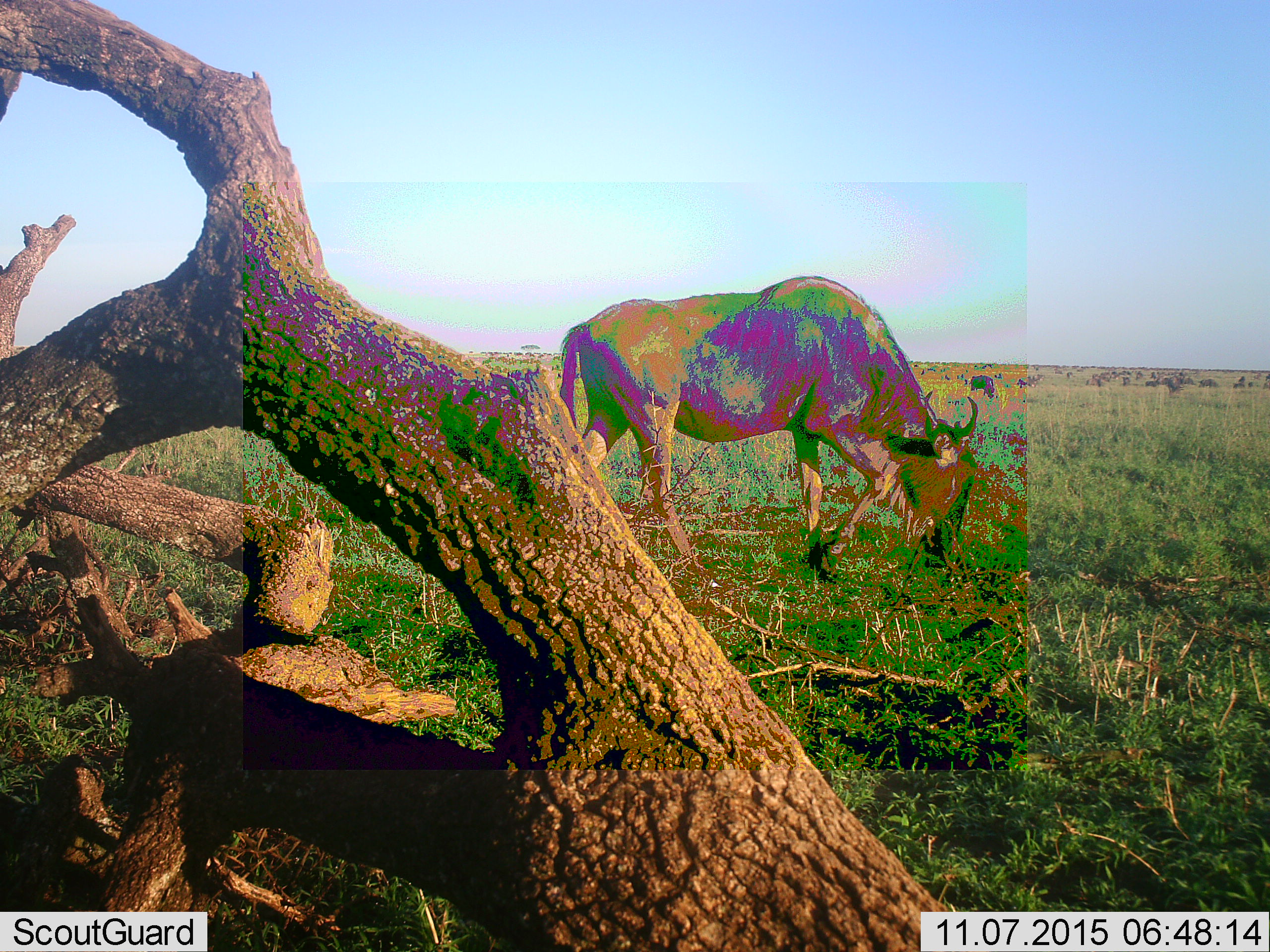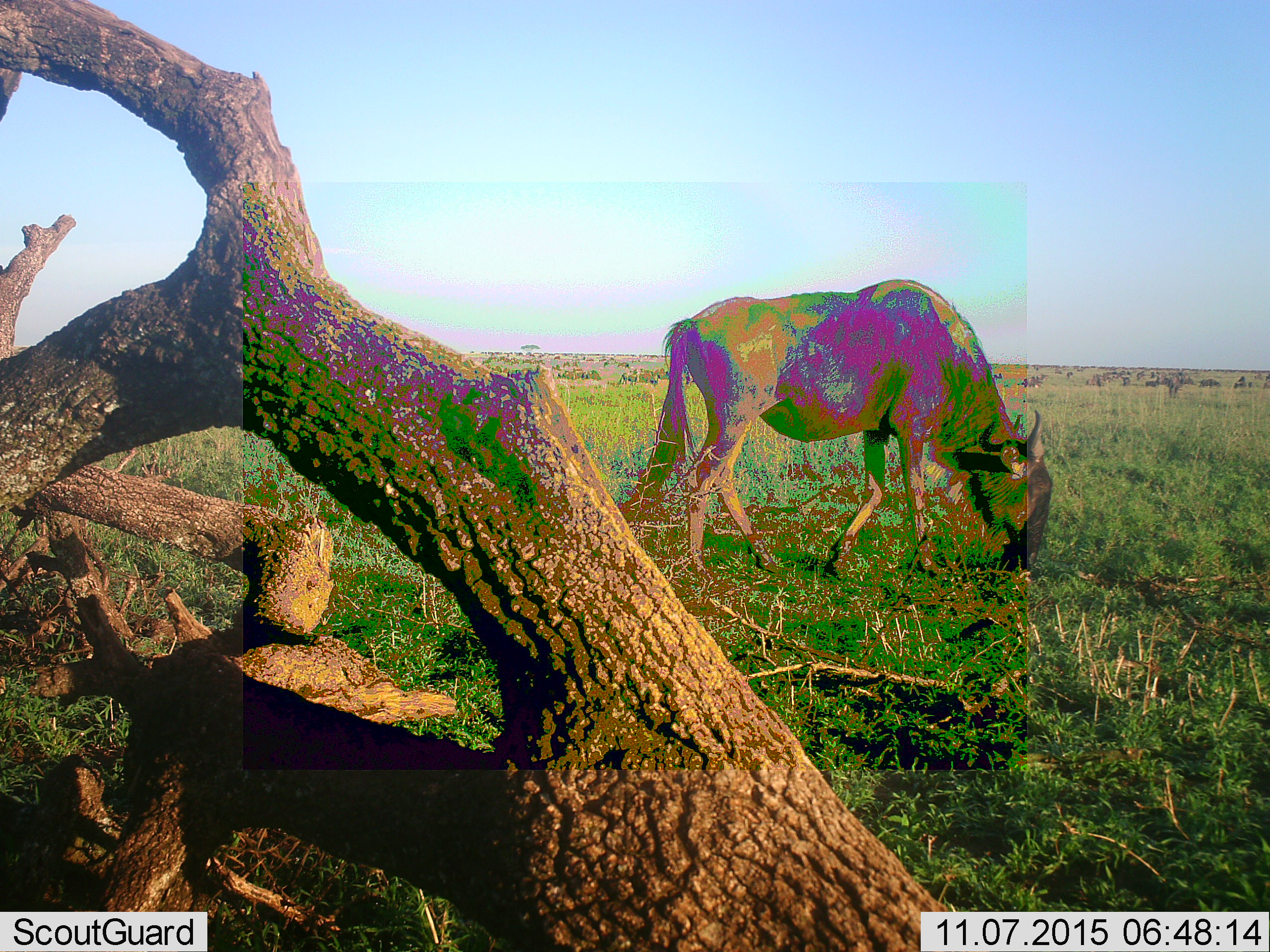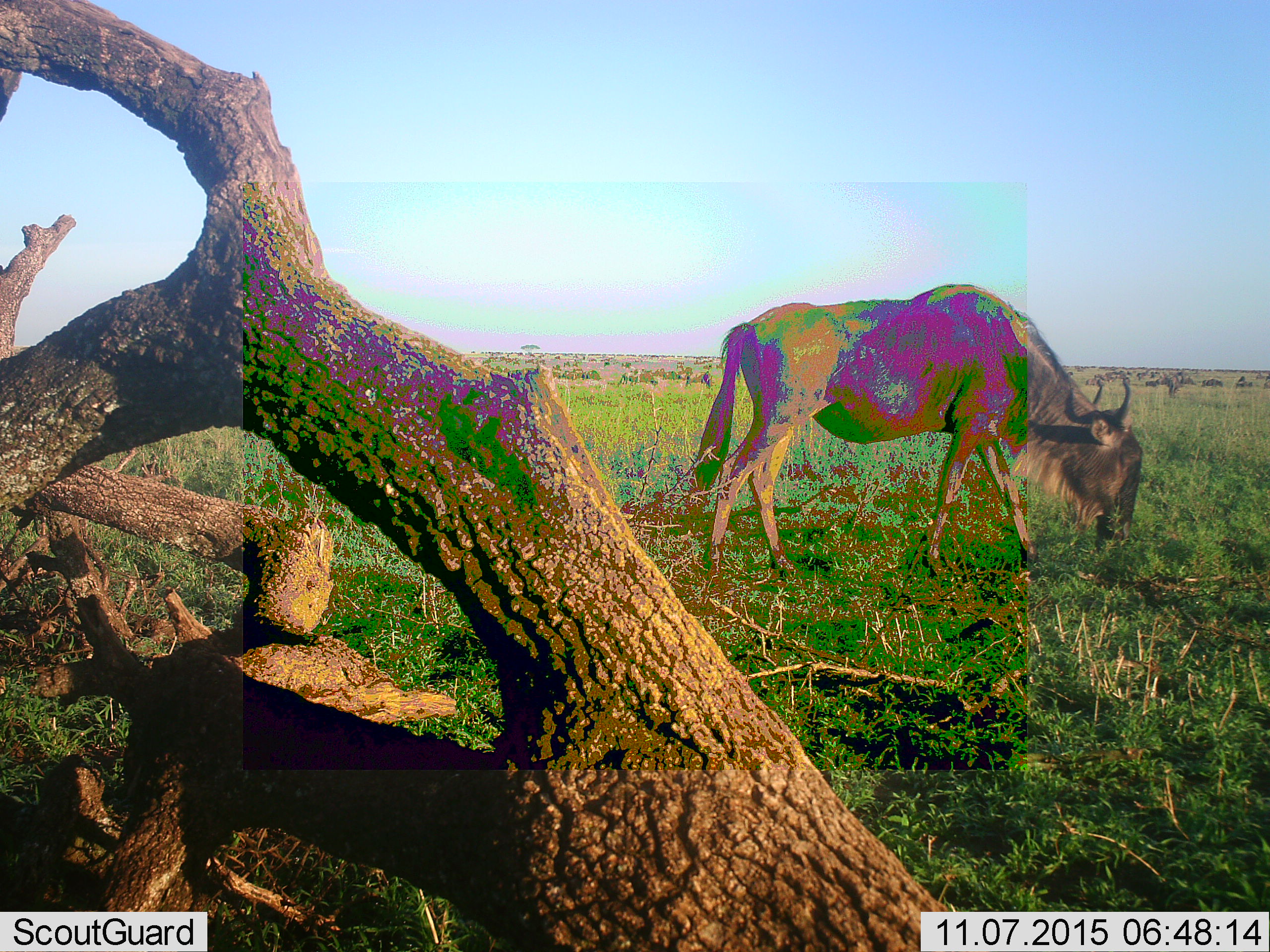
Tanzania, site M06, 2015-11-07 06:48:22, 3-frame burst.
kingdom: Animalia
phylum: Chordata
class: Mammalia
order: Artiodactyla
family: Bovidae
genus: Connochaetes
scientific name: Connochaetes taurinus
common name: blue wildebeest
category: wildebeest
Wildebeest (blue wildebeest) (Connochaetes taurinus), count 11-50. Behavior (volunteer vote fractions): standing 67%, resting 0%, moving 67%, interacting 0%. Young present (vote fraction): 0%. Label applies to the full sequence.